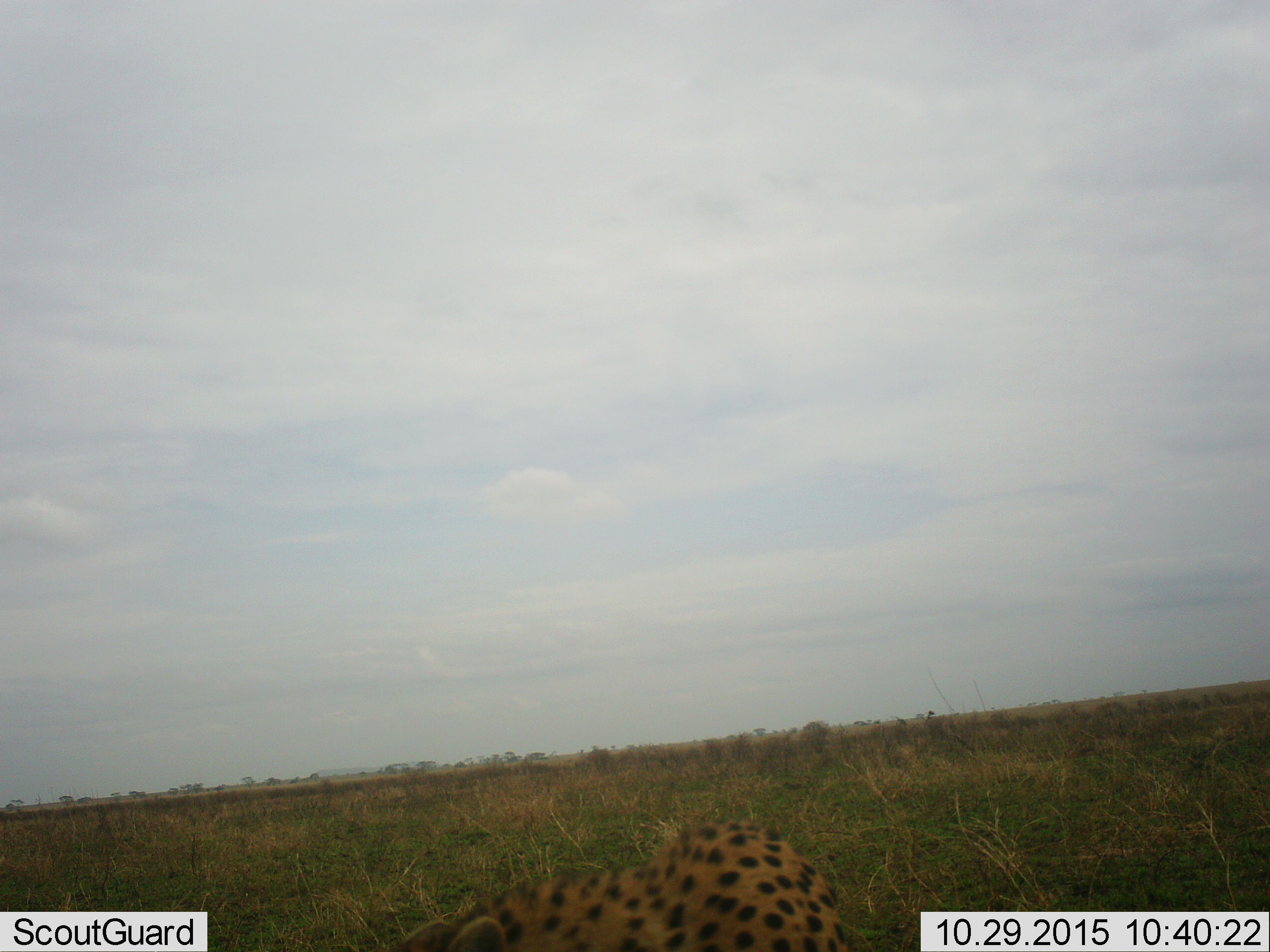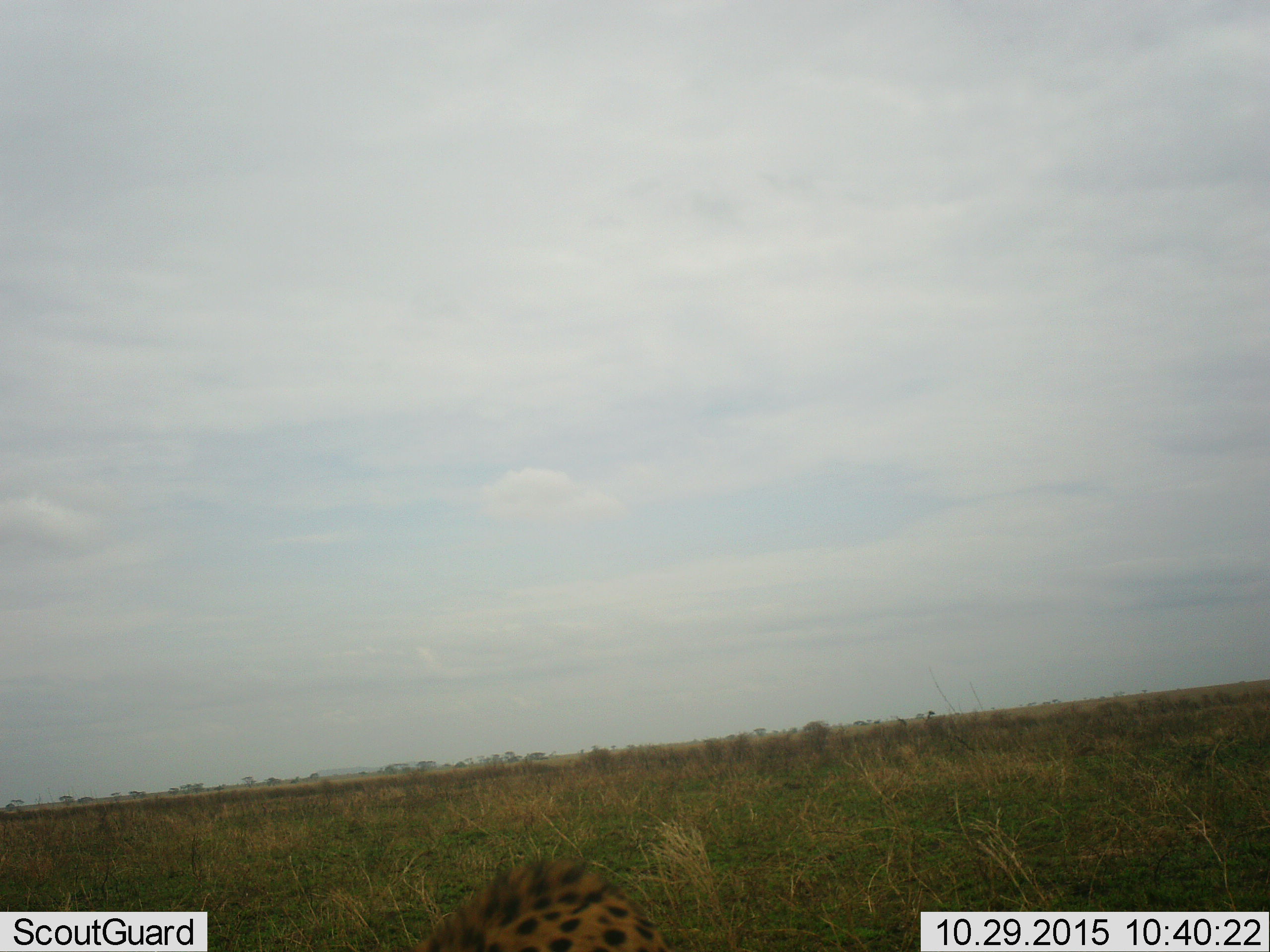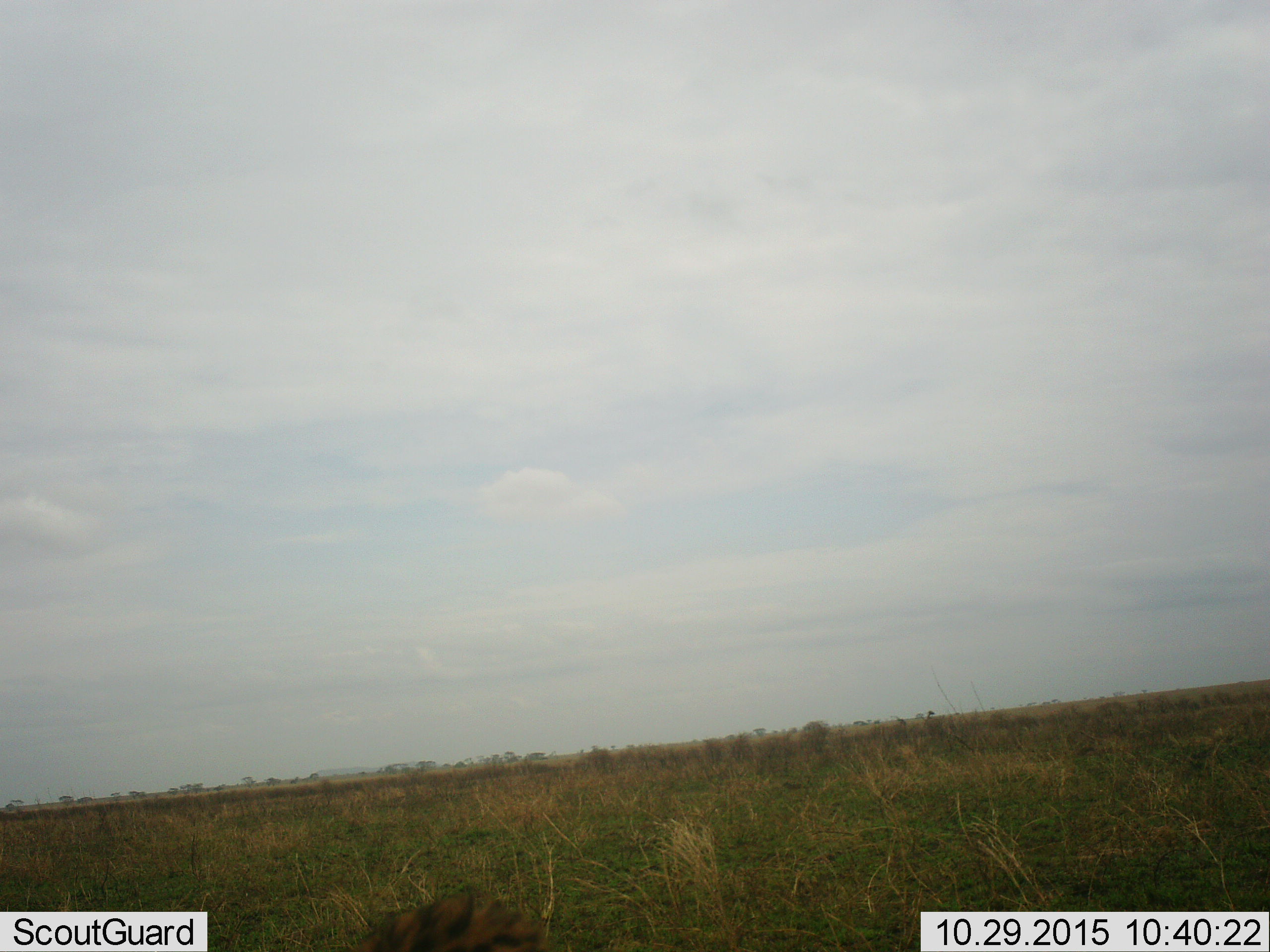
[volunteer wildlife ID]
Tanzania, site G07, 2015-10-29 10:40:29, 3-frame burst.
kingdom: Animalia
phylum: Chordata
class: Mammalia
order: Carnivora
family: Felidae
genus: Acinonyx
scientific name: Acinonyx jubatus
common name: cheetah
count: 1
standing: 12%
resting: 25%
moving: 50%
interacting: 0%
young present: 0%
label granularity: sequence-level